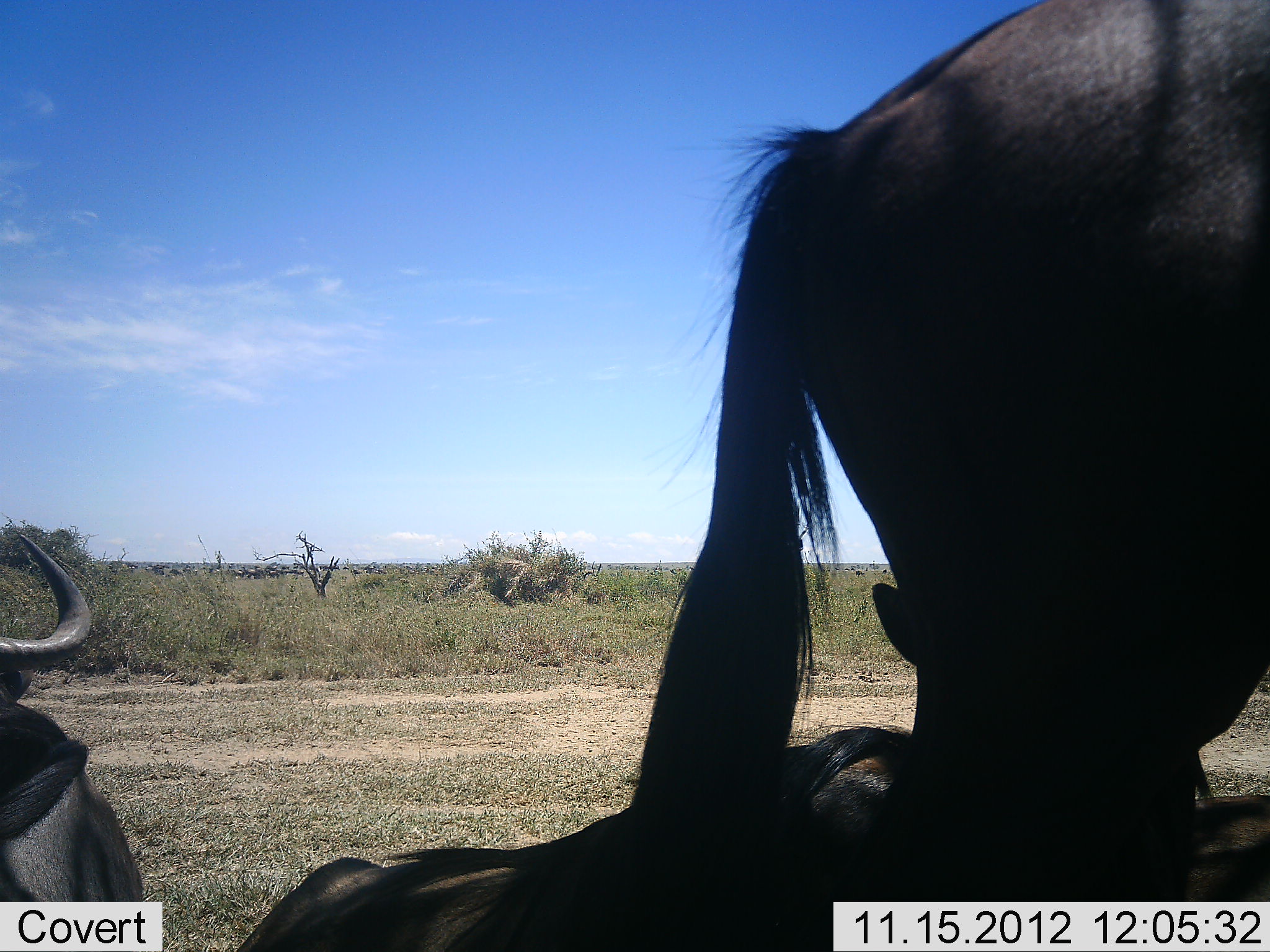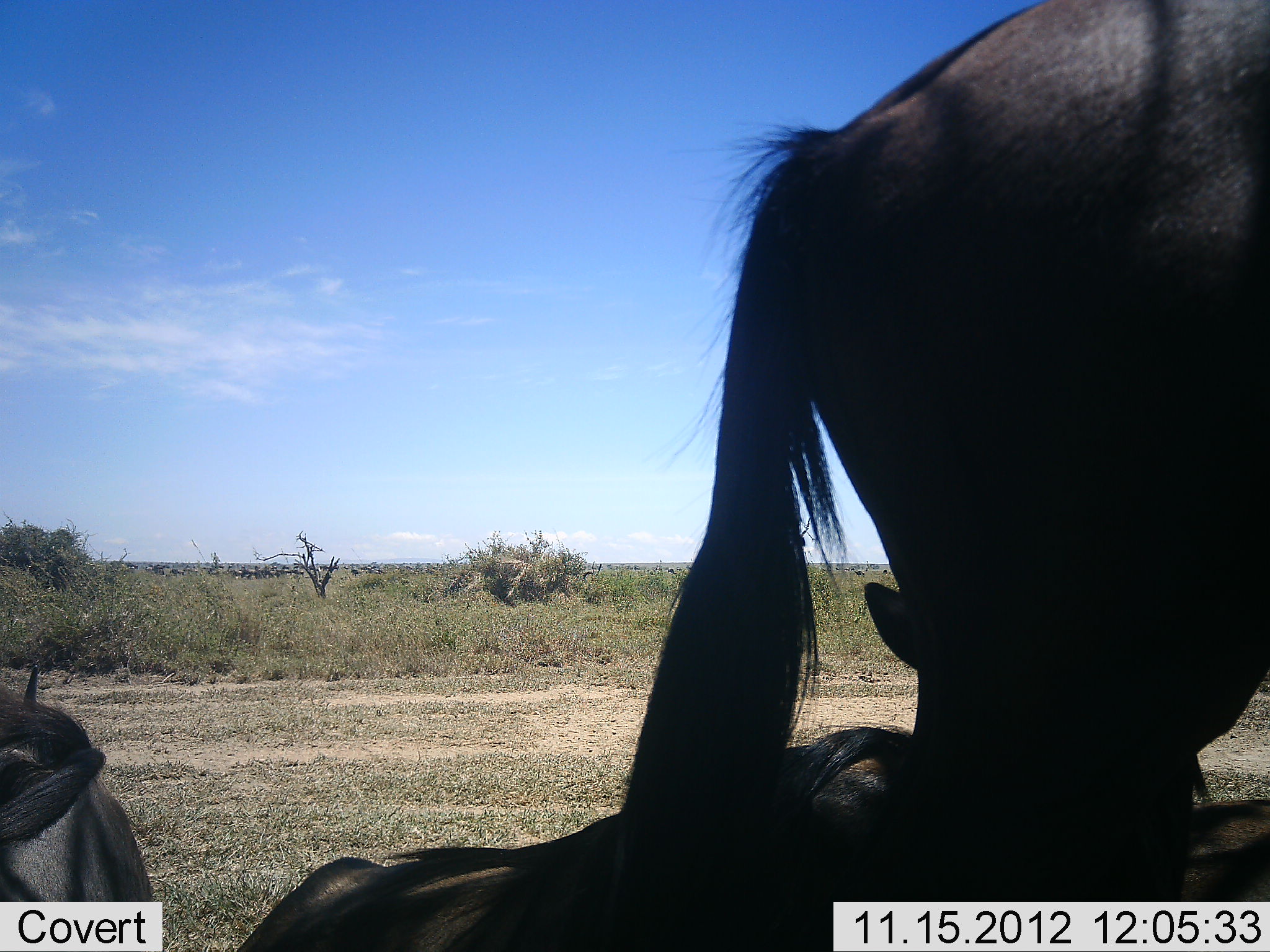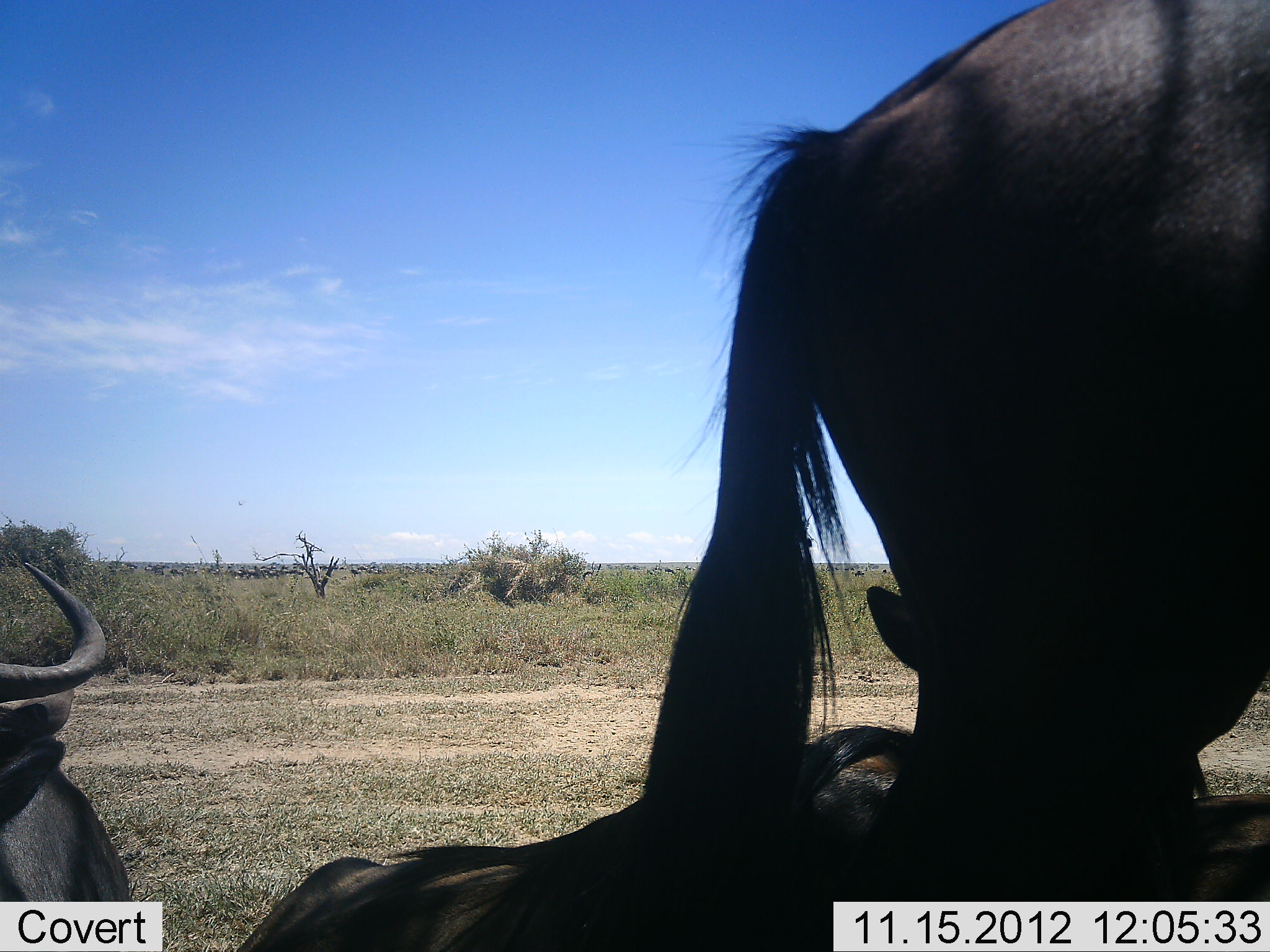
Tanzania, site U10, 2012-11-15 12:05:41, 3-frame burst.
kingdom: Animalia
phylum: Chordata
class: Mammalia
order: Artiodactyla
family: Bovidae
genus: Connochaetes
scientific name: Connochaetes taurinus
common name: blue wildebeest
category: wildebeest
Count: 3.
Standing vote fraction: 80%.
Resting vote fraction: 100%.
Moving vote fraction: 10%.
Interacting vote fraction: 0%.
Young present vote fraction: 0%.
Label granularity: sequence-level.